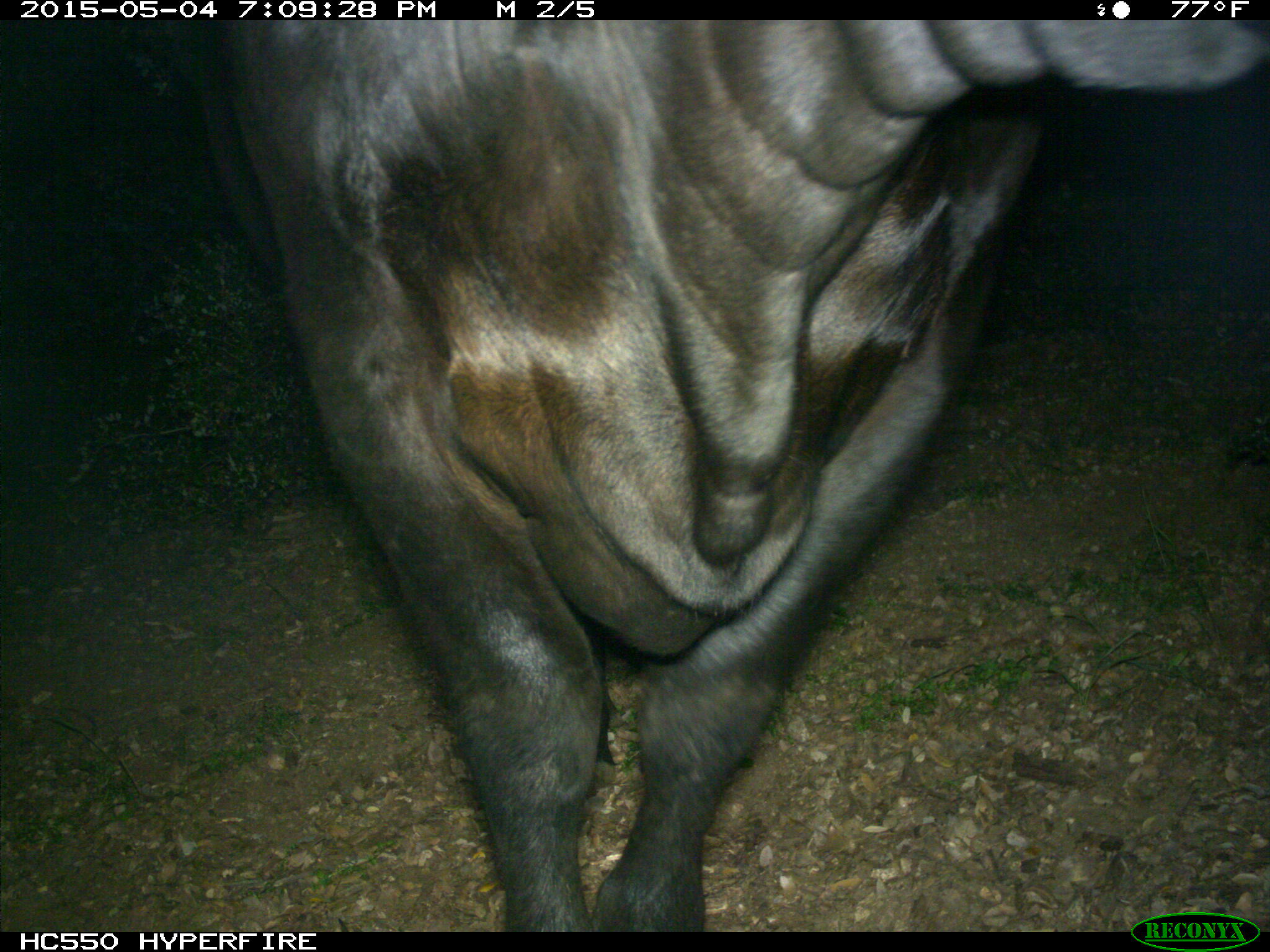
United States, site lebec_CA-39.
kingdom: Animalia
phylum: Chordata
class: Mammalia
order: Artiodactyla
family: Bovidae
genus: Bos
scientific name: Bos taurus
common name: domestic cow